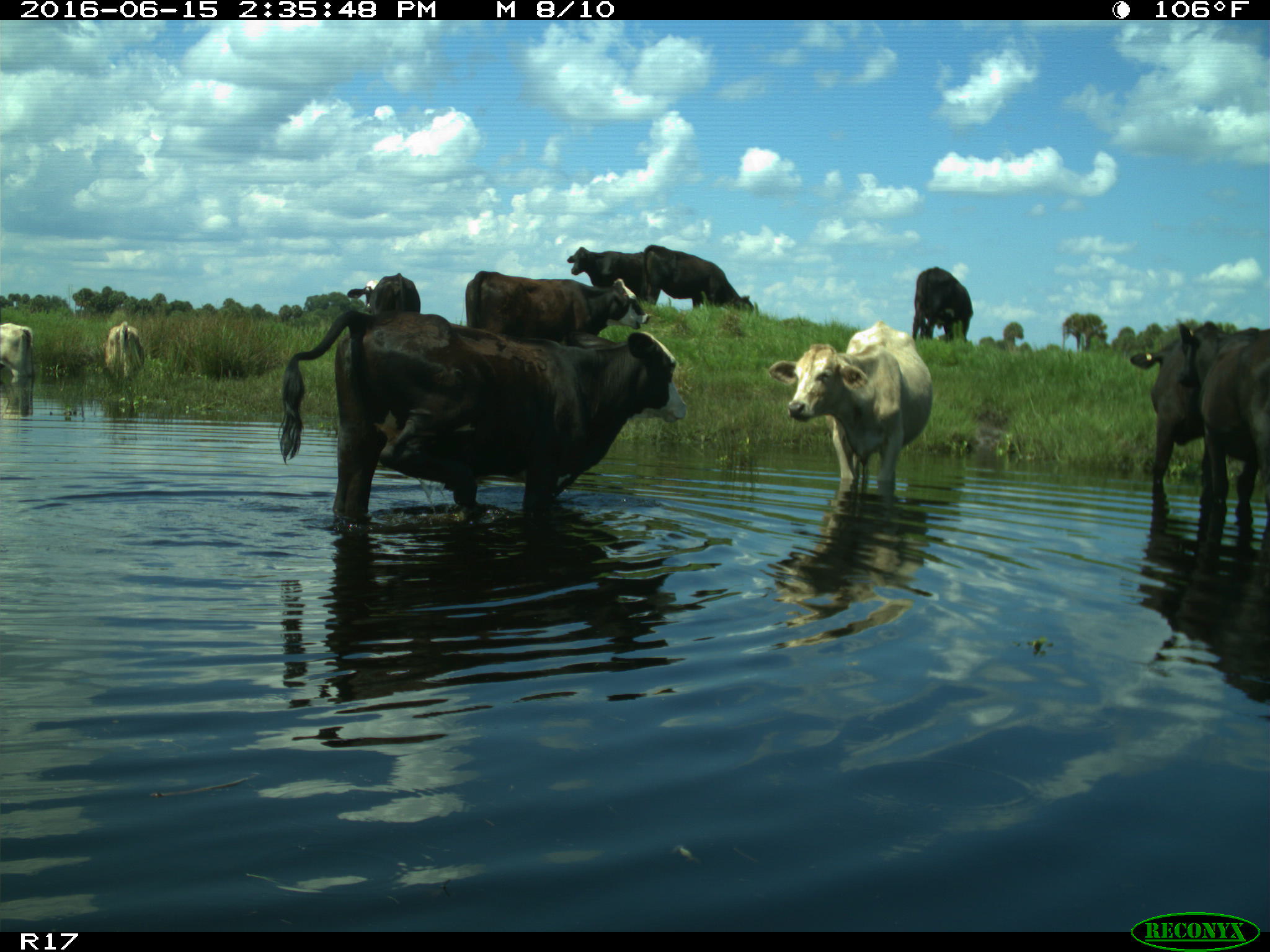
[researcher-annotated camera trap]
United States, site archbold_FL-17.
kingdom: Animalia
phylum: Chordata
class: Mammalia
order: Artiodactyla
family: Bovidae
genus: Bos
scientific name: Bos taurus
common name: domestic cow